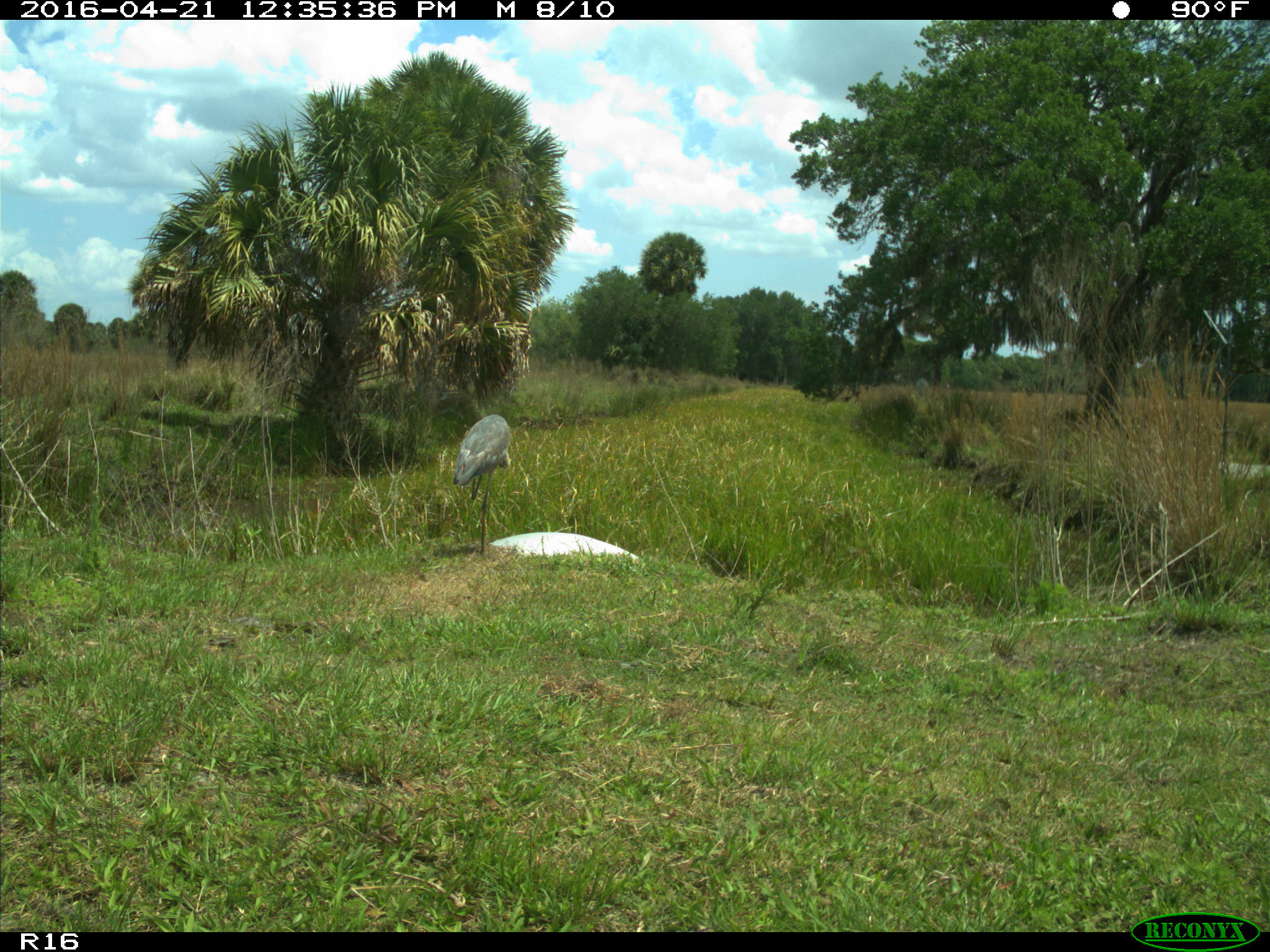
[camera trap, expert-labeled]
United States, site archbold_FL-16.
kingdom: Animalia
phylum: Chordata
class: Aves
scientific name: Aves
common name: birds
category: unidentified bird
Unidentified bird (birds) (Aves).